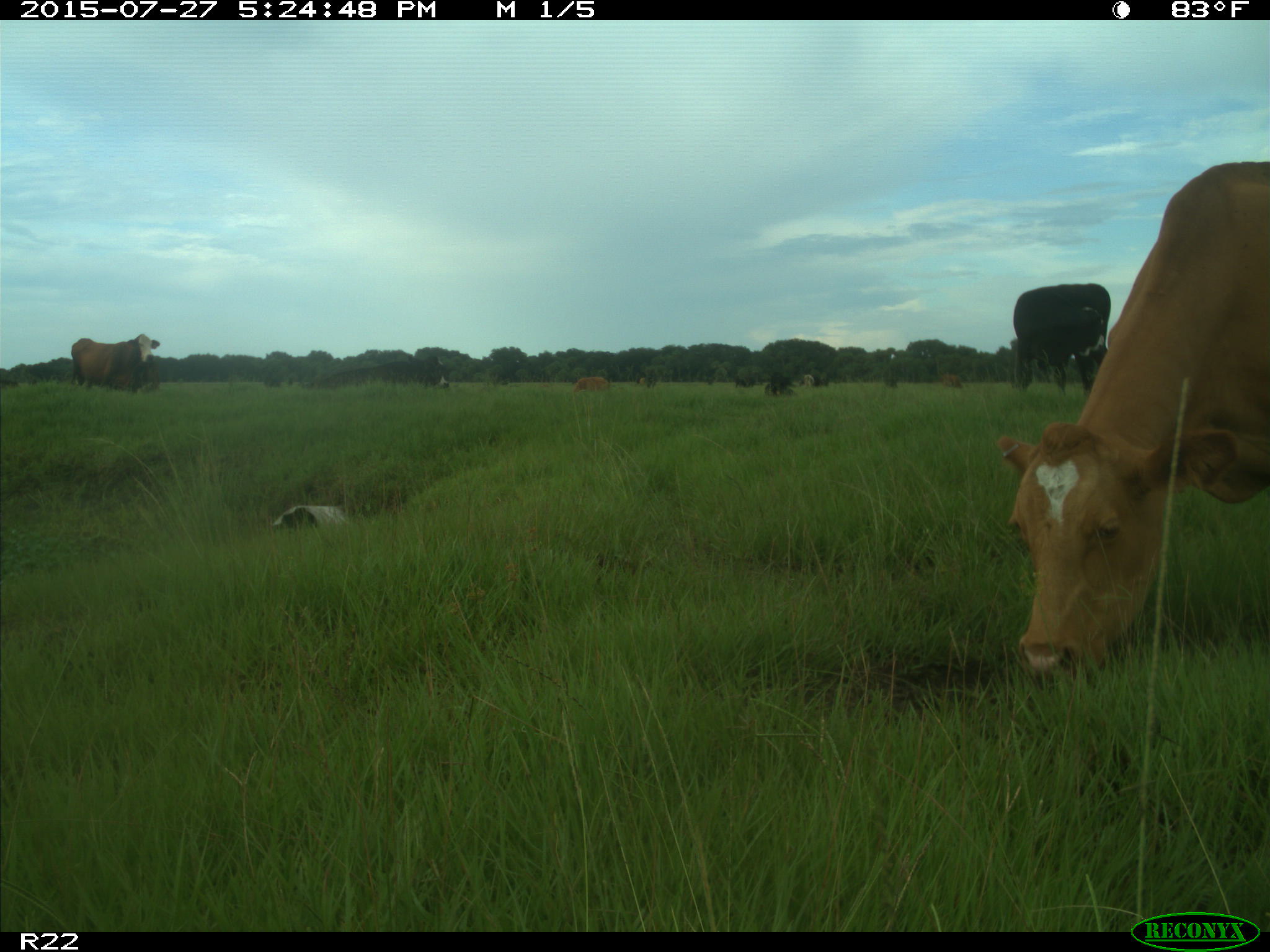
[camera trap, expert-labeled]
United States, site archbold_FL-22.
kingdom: Animalia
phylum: Chordata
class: Mammalia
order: Artiodactyla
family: Bovidae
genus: Bos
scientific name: Bos taurus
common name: domestic cow